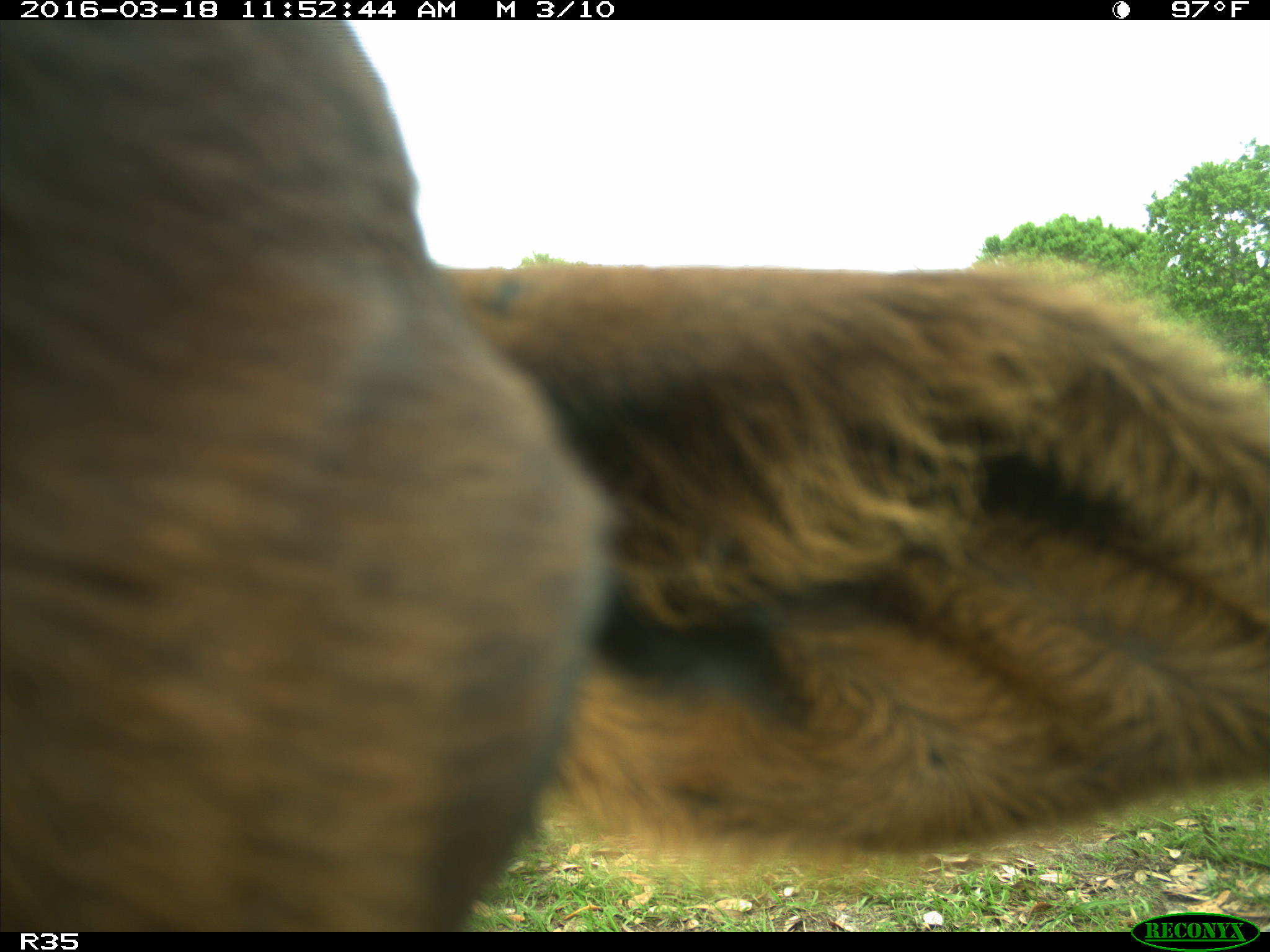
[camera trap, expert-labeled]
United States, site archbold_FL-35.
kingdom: Animalia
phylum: Chordata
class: Mammalia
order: Artiodactyla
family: Bovidae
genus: Bos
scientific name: Bos taurus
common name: domestic cow